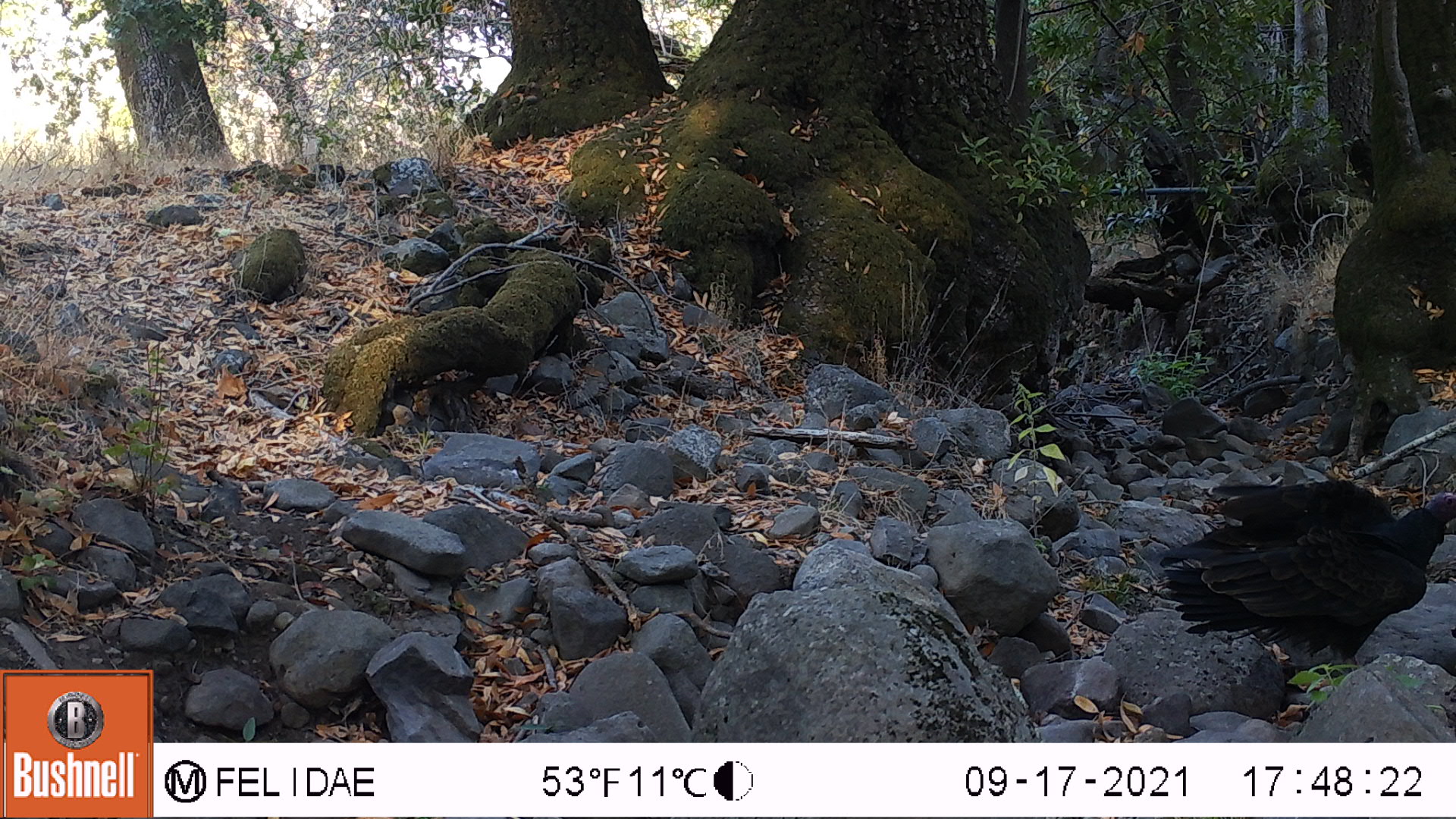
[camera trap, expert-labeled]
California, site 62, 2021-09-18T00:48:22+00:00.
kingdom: Animalia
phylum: Chordata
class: Aves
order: Cathartiformes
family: Cathartidae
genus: Cathartes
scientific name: Cathartes aura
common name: turkey vulture